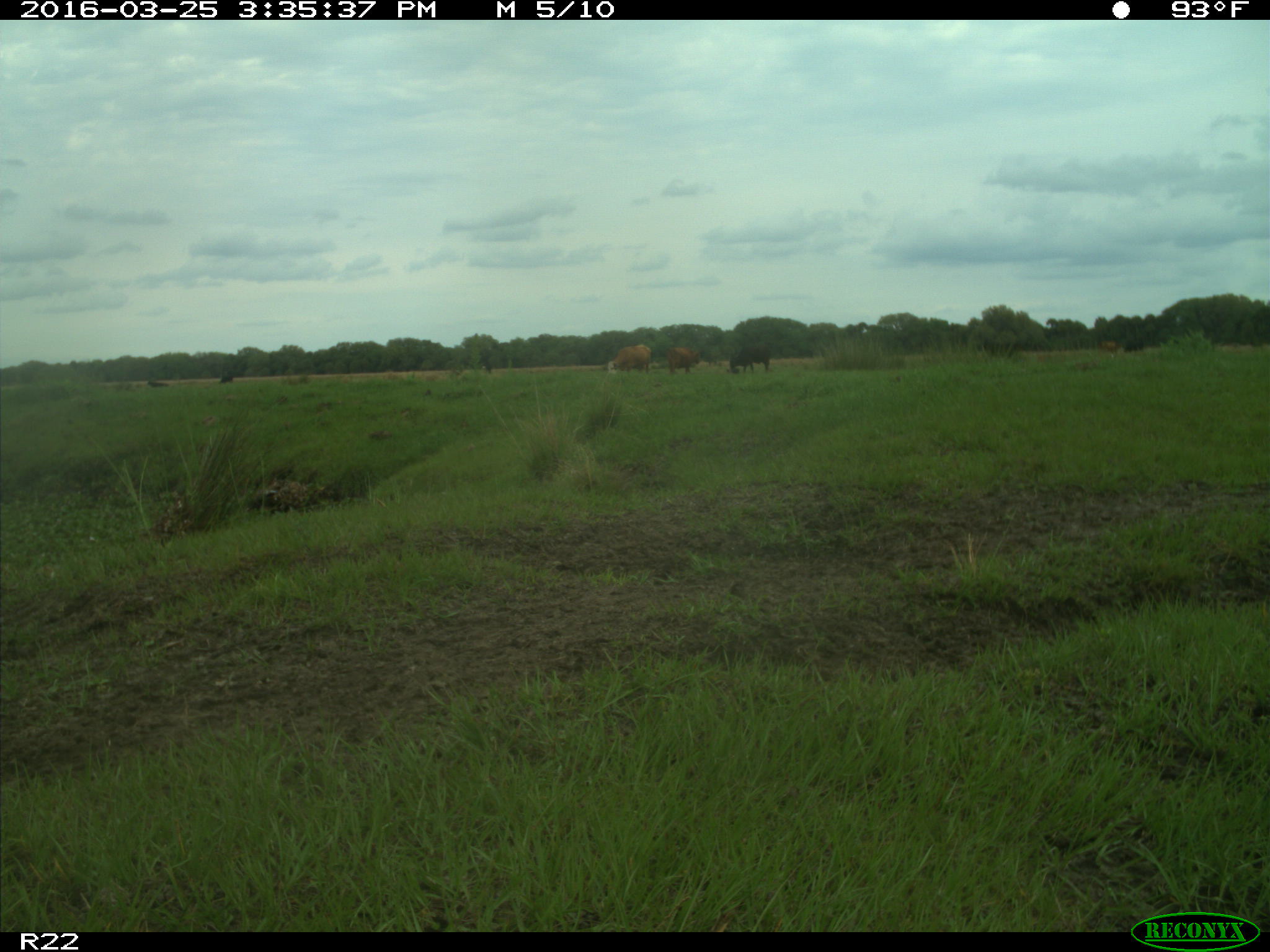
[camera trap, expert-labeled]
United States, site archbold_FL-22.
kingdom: Animalia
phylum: Chordata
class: Mammalia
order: Artiodactyla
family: Bovidae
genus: Bos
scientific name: Bos taurus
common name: domestic cow